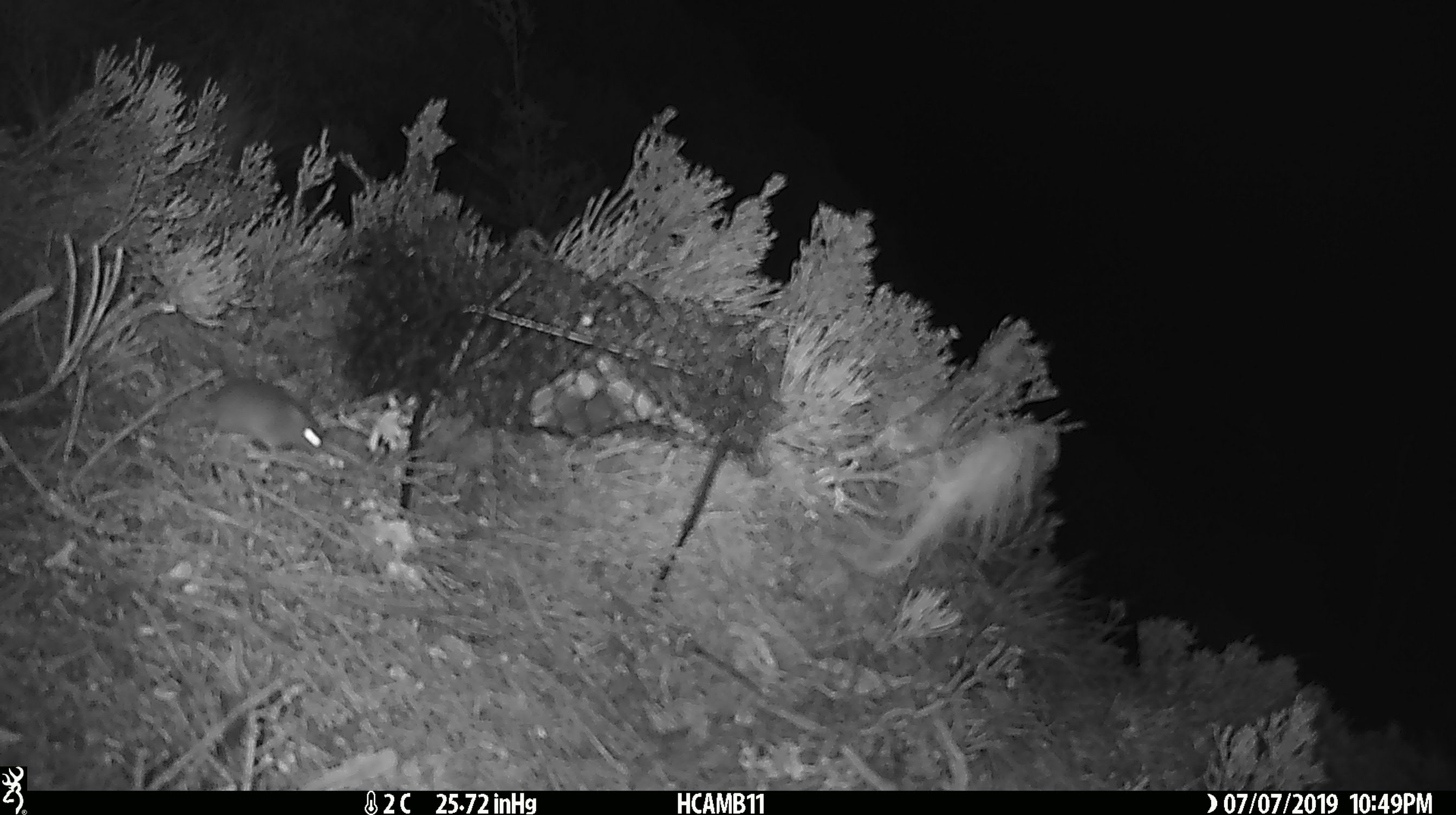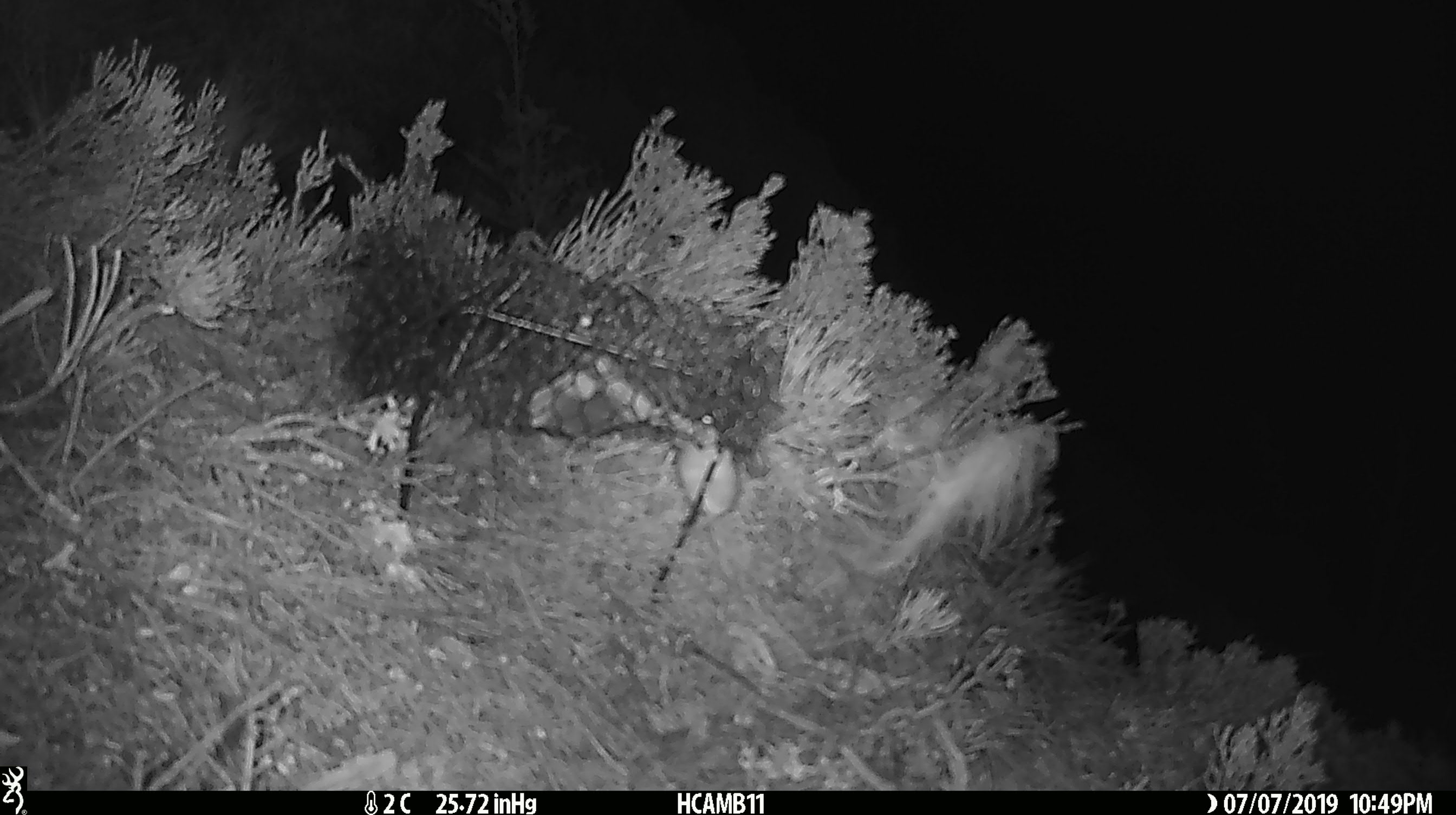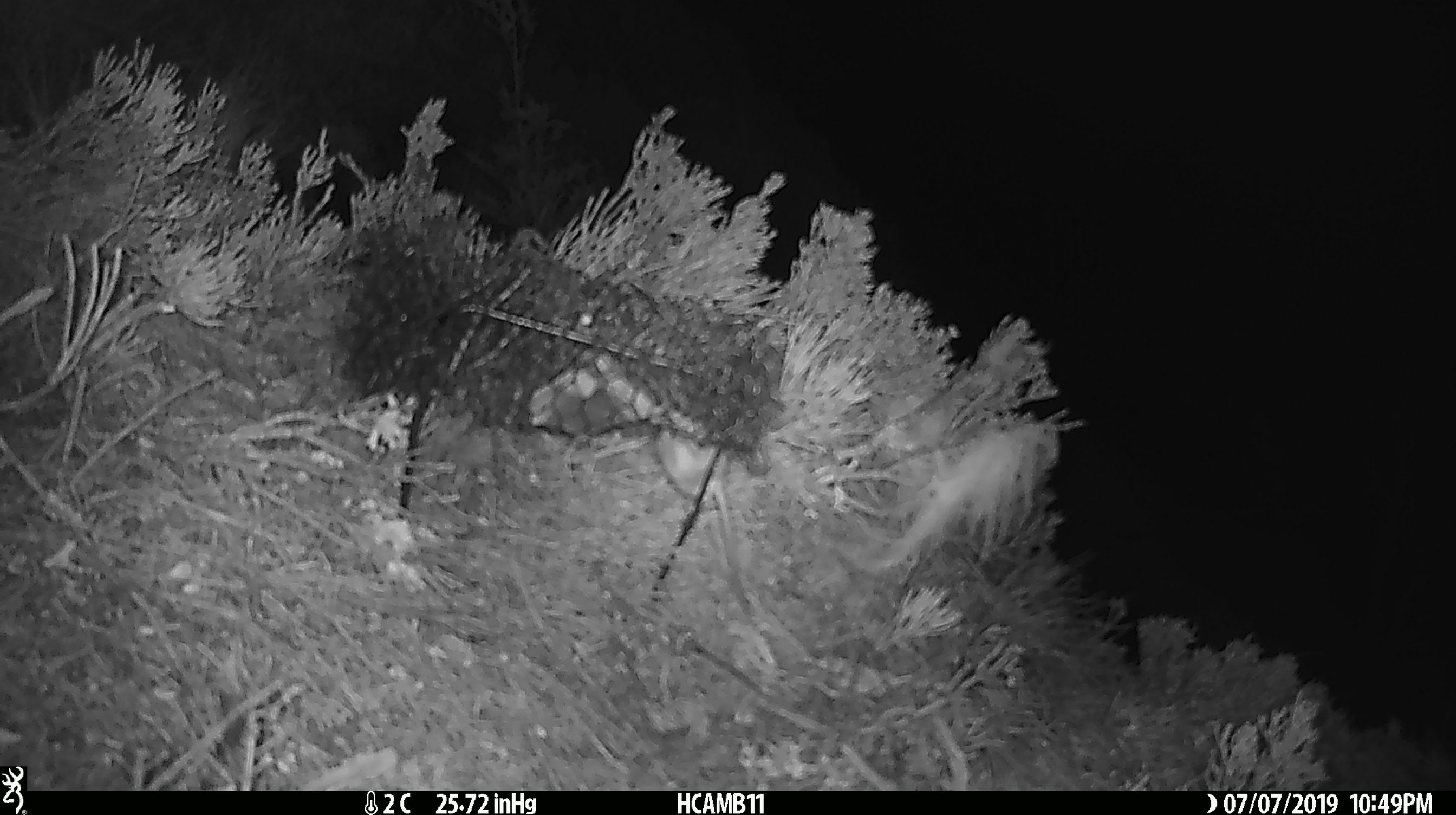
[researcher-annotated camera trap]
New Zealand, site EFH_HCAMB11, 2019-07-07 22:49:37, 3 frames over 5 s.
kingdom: Animalia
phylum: Chordata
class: Mammalia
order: Rodentia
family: Muridae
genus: Mus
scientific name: Mus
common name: mouse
Mouse (Mus).